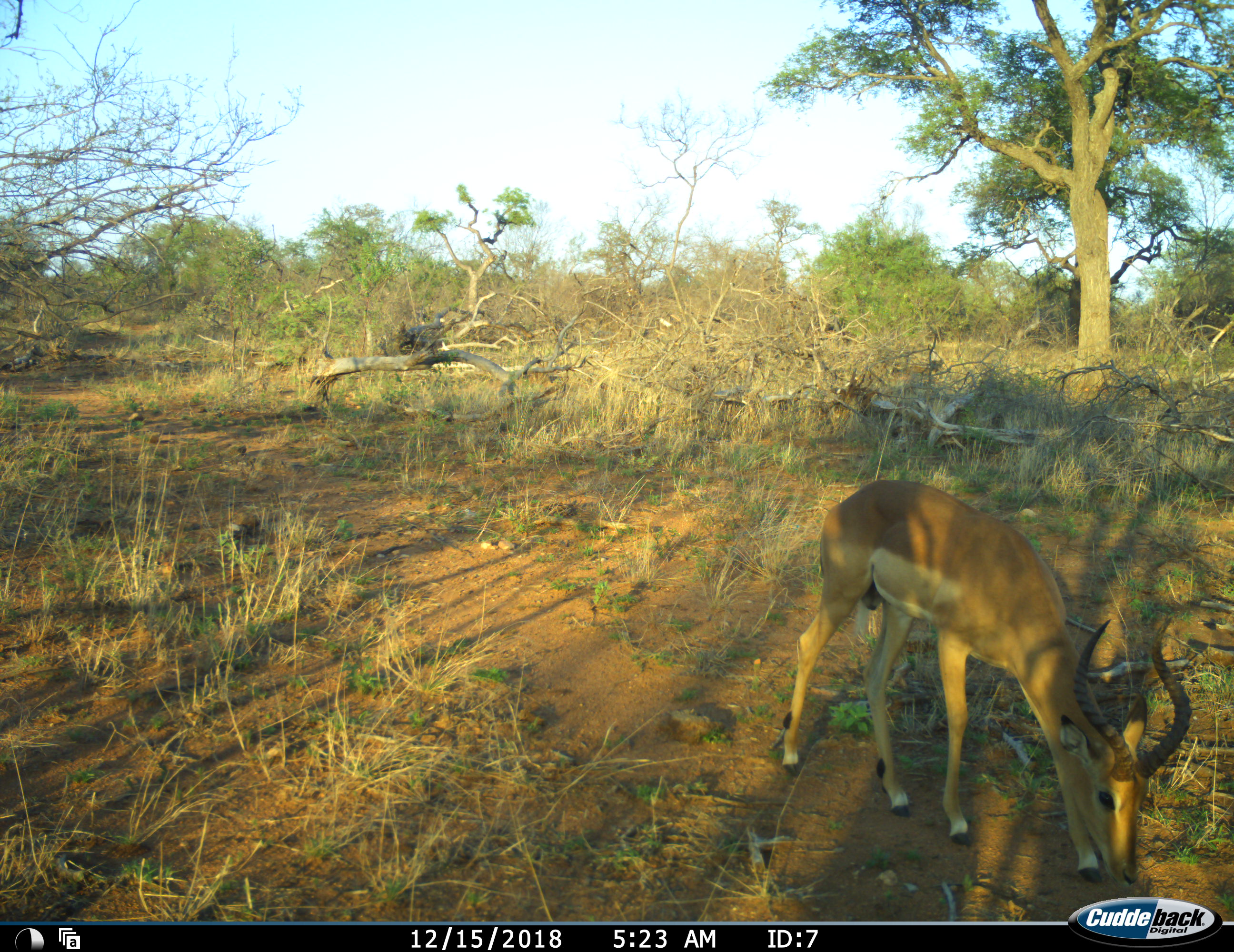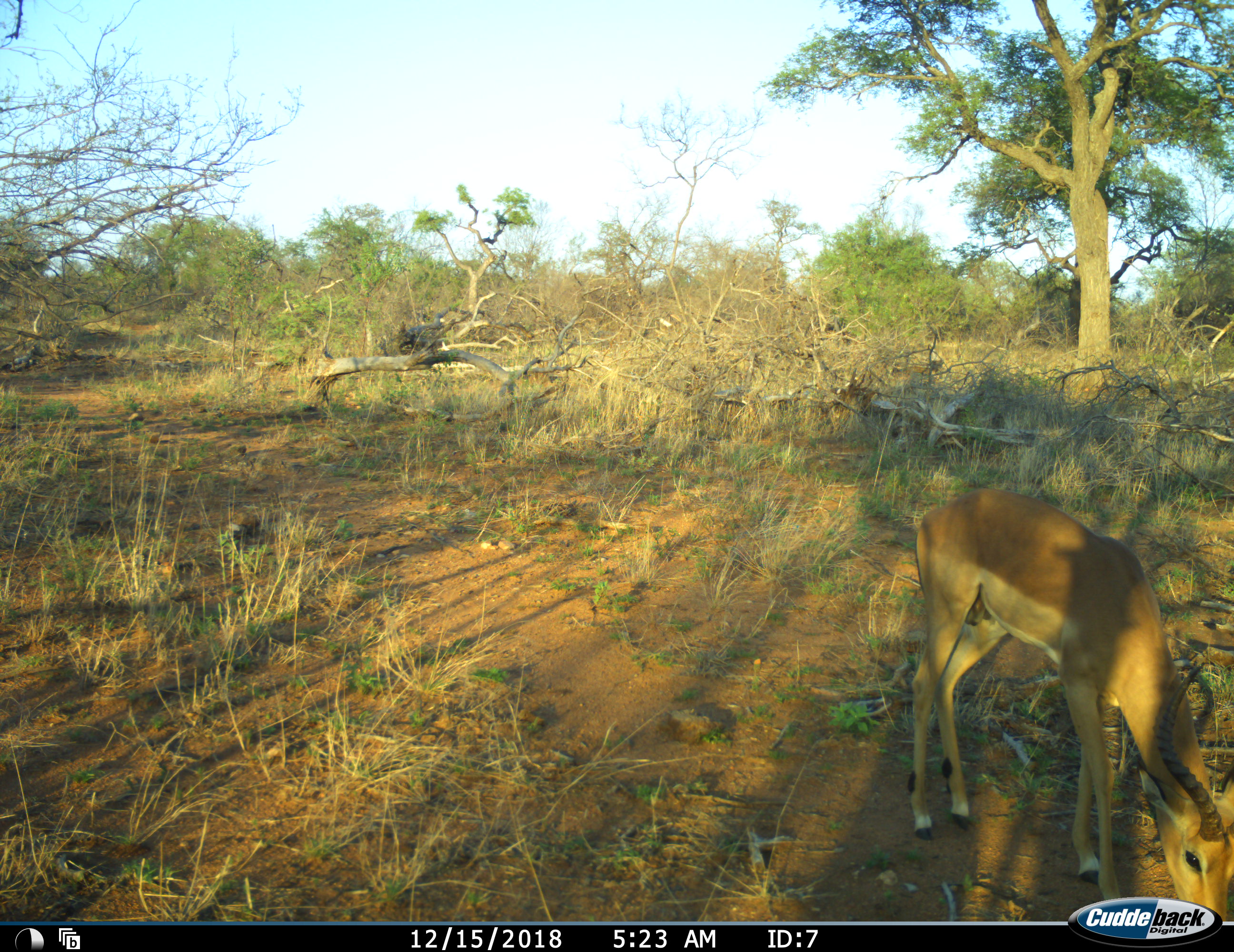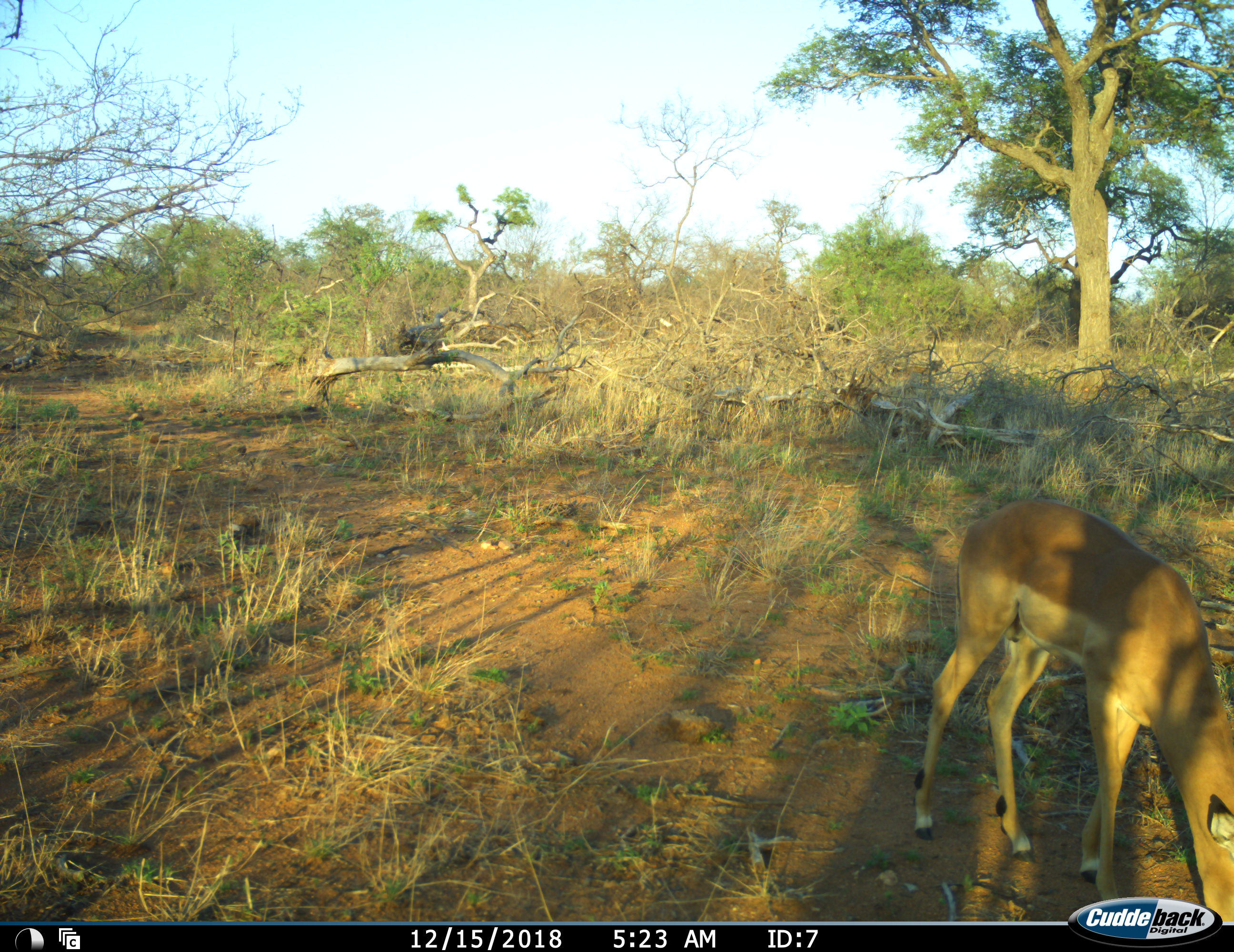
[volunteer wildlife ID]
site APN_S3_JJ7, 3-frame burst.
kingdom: Animalia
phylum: Chordata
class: Mammalia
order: Artiodactyla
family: Bovidae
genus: Aepyceros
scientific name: Aepyceros melampus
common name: impala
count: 1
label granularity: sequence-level